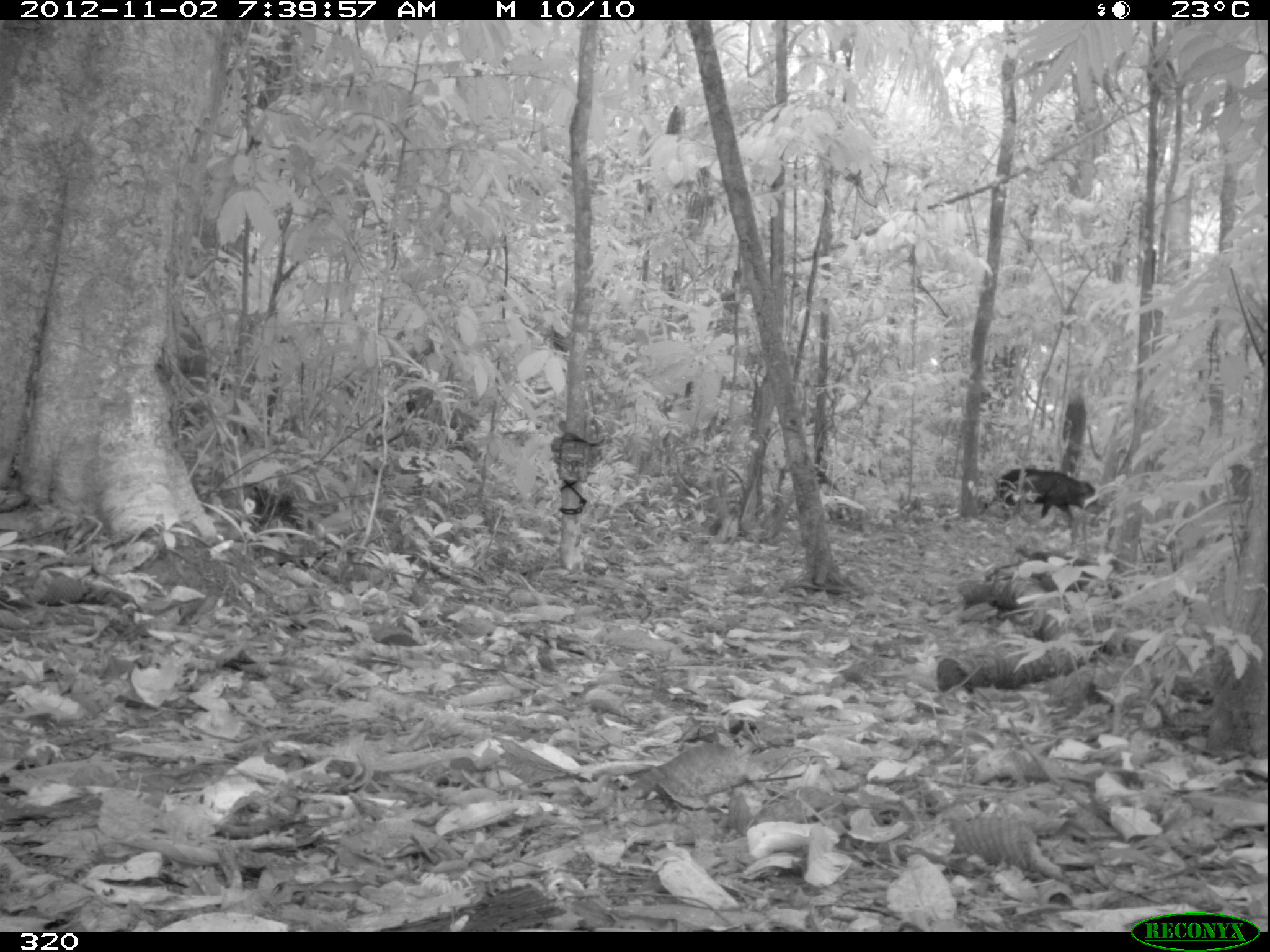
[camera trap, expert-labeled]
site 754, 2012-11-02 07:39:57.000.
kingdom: Animalia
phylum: Chordata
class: Mammalia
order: Artiodactyla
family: Tayassuidae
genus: Tayassu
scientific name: Tayassu pecari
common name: white-lipped peccary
Tayassu pecari (white-lipped peccary).